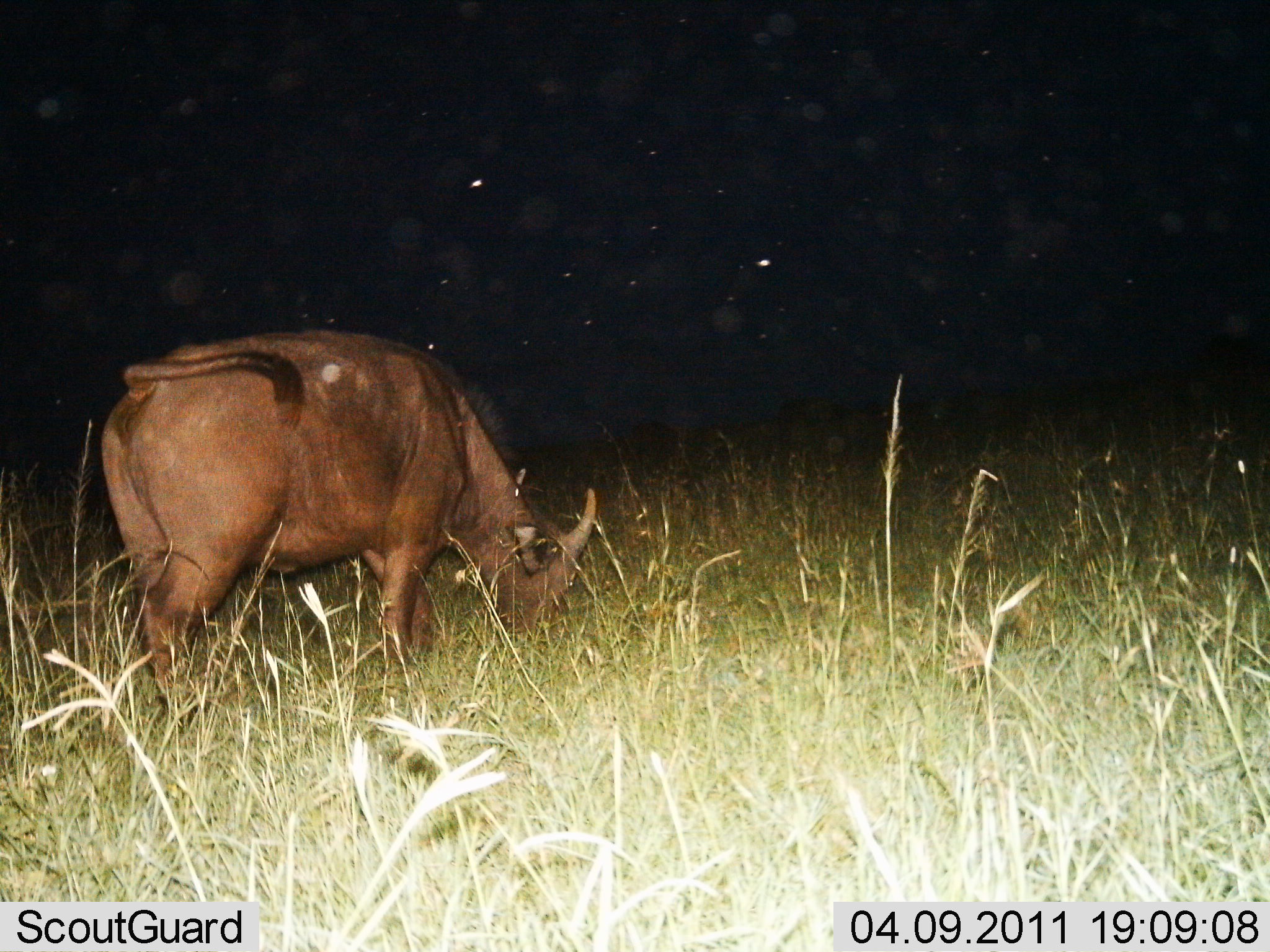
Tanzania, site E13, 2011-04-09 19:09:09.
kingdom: Animalia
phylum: Chordata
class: Mammalia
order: Artiodactyla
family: Bovidae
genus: Syncerus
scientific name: Syncerus caffer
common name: cape buffalo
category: buffalo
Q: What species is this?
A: Buffalo (cape buffalo) (Syncerus caffer).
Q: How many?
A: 1.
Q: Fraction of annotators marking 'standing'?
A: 17%.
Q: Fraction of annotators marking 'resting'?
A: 0%.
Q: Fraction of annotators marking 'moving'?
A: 0%.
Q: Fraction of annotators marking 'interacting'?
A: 0%.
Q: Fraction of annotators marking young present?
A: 0%.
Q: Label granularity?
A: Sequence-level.